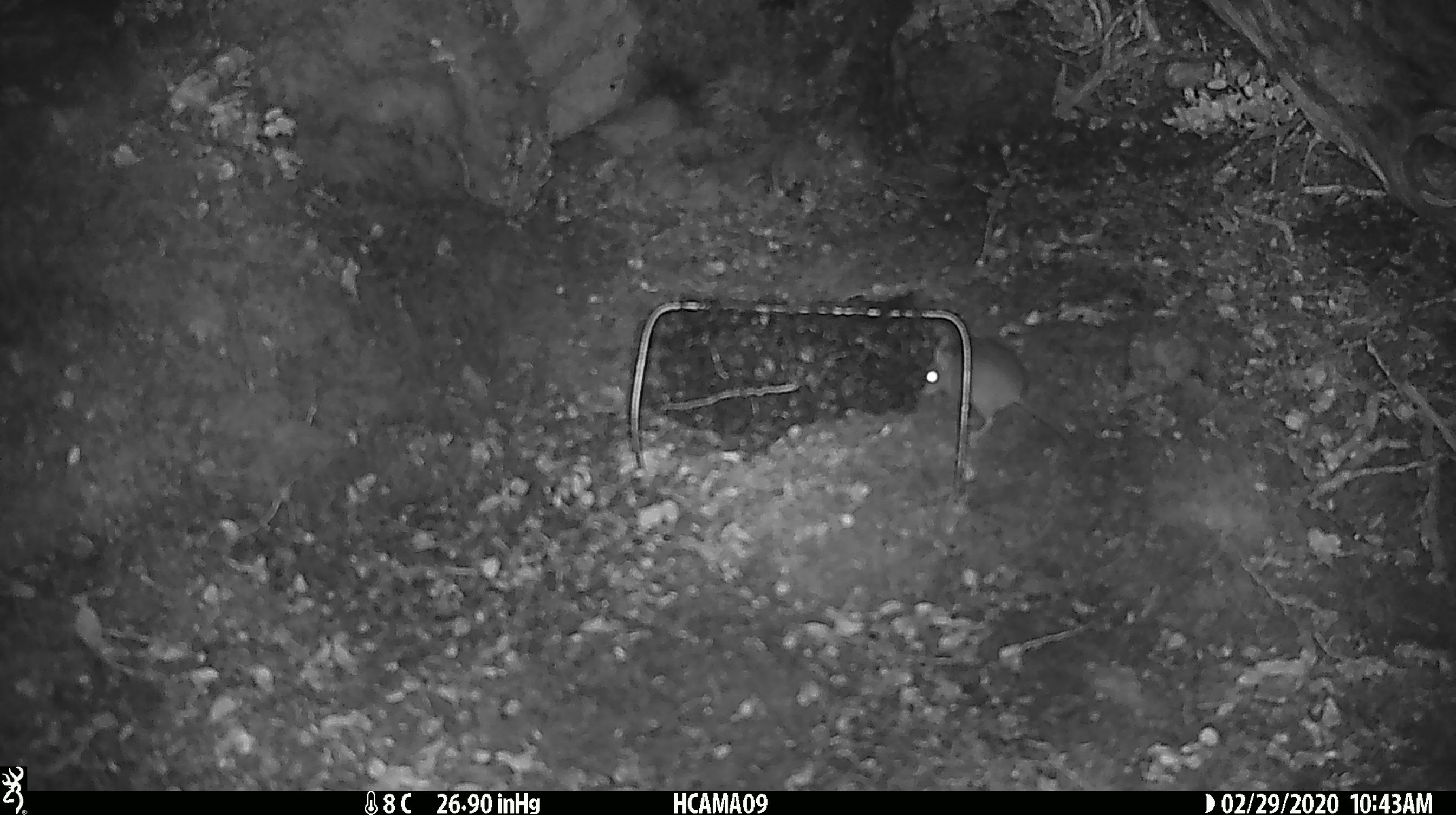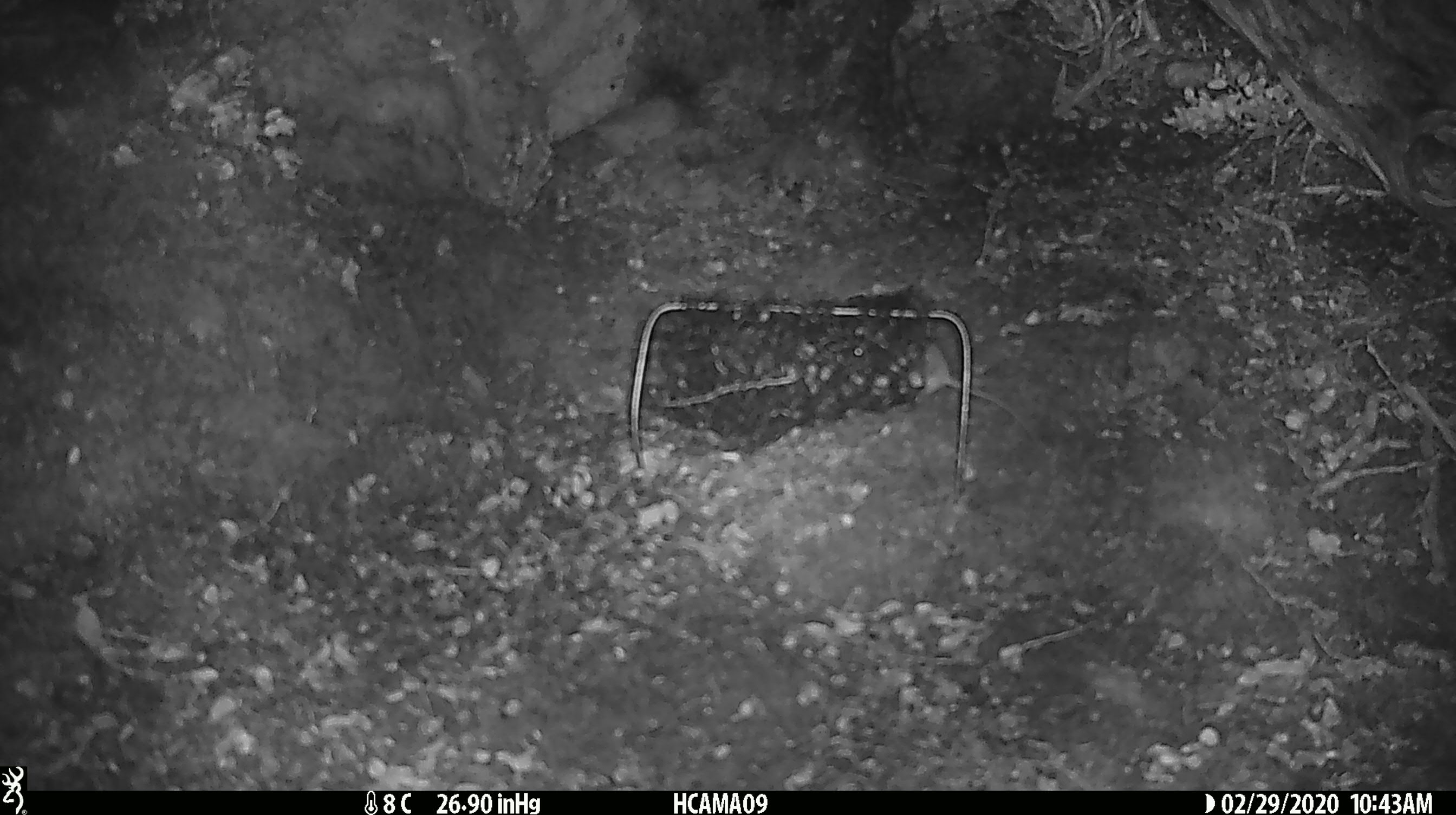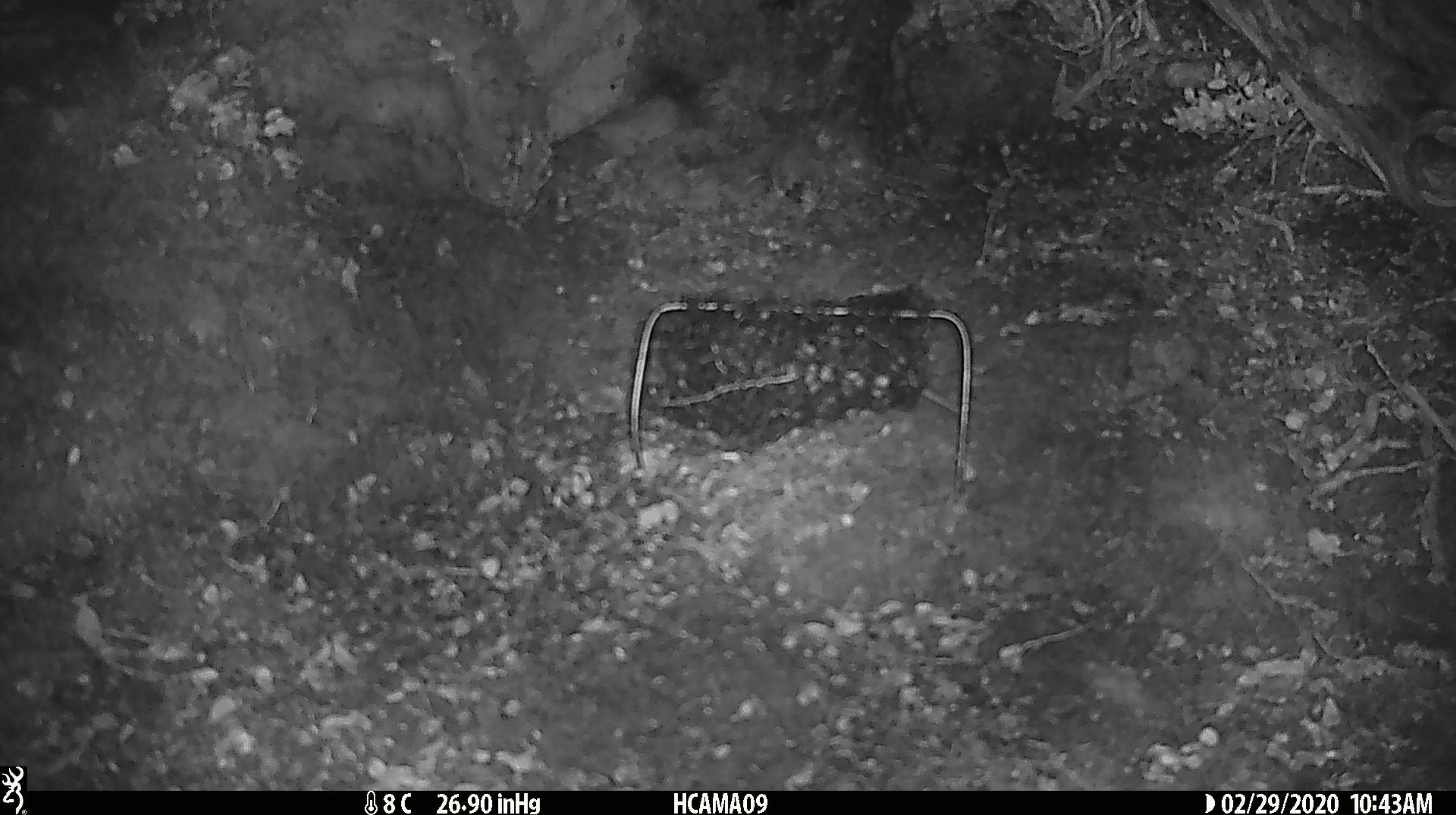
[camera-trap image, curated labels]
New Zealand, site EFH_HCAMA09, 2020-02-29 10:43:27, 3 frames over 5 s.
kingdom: Animalia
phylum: Chordata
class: Mammalia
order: Rodentia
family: Muridae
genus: Mus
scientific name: Mus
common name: mouse